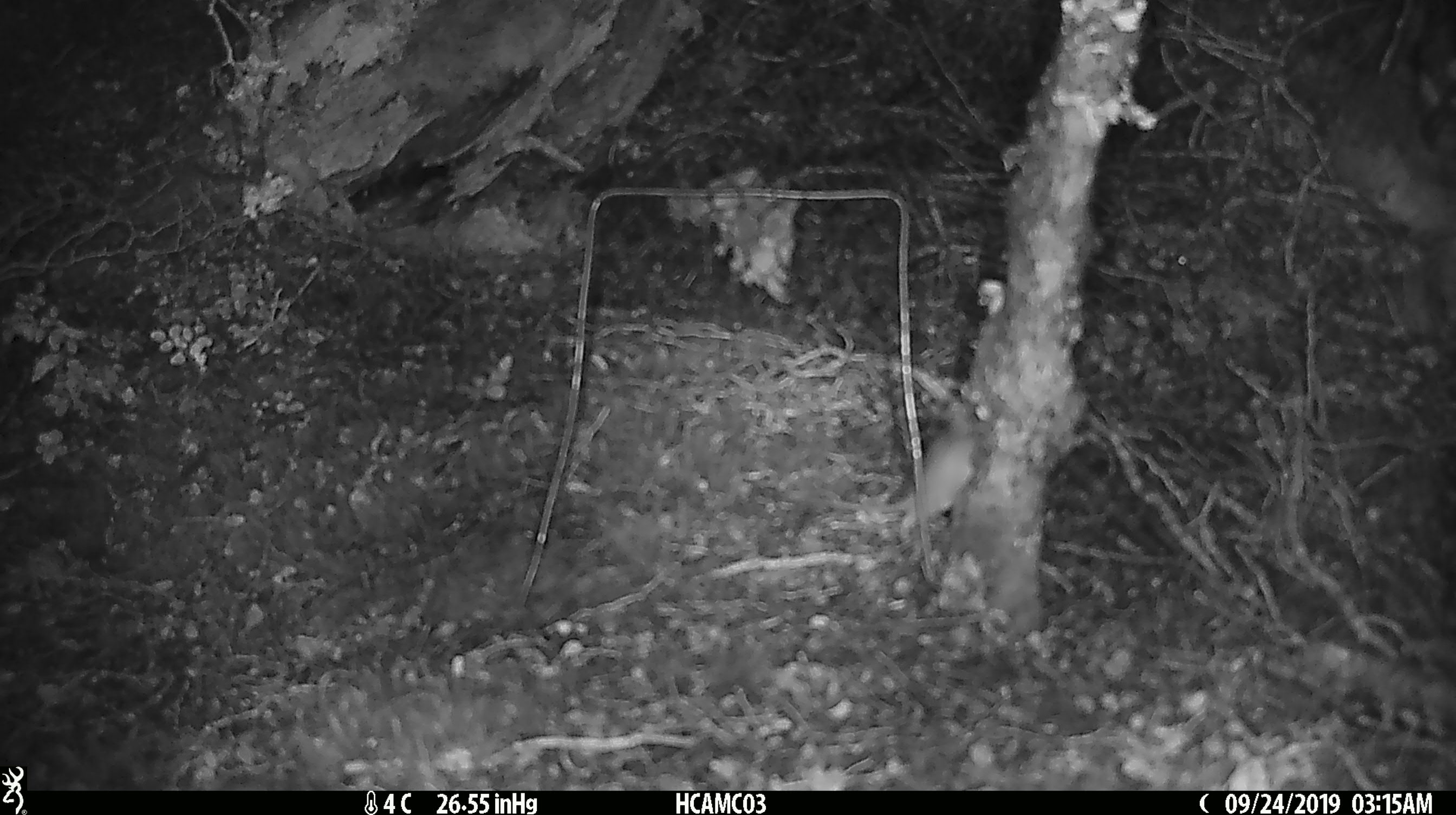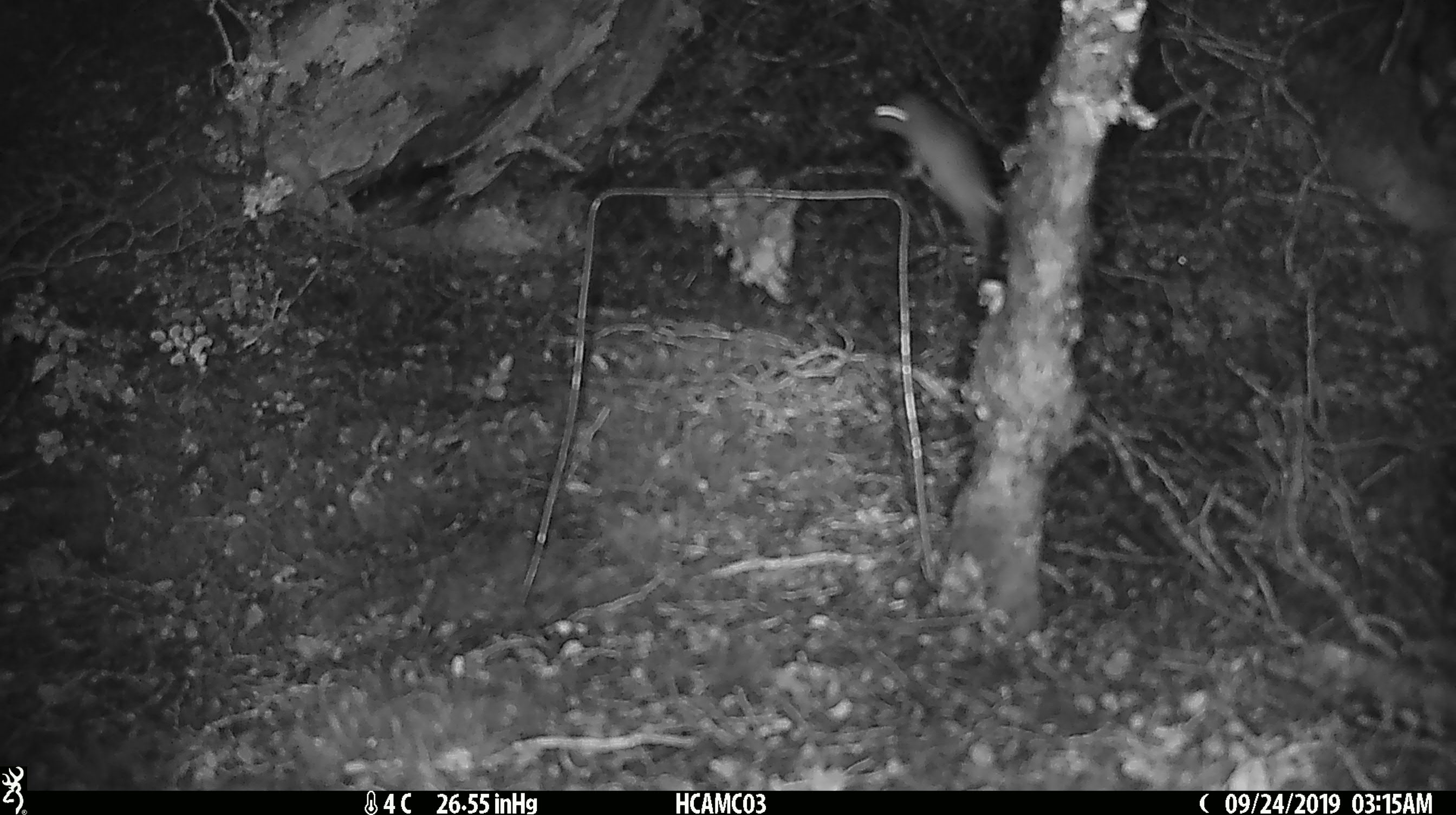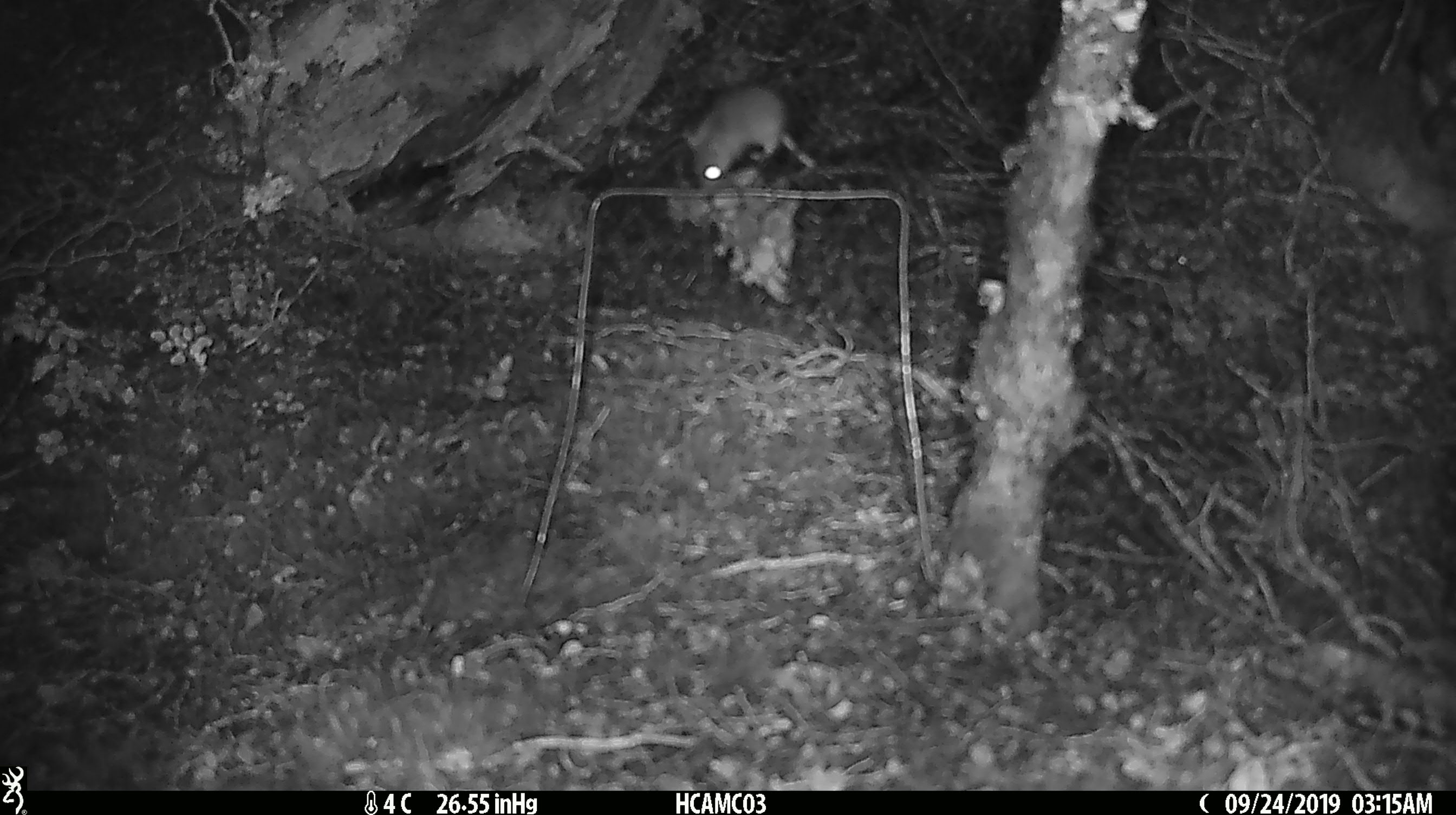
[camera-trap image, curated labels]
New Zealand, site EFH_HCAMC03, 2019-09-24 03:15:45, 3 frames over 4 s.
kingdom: Animalia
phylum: Chordata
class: Mammalia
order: Rodentia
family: Muridae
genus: Mus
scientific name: Mus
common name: mouse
Mouse (Mus).